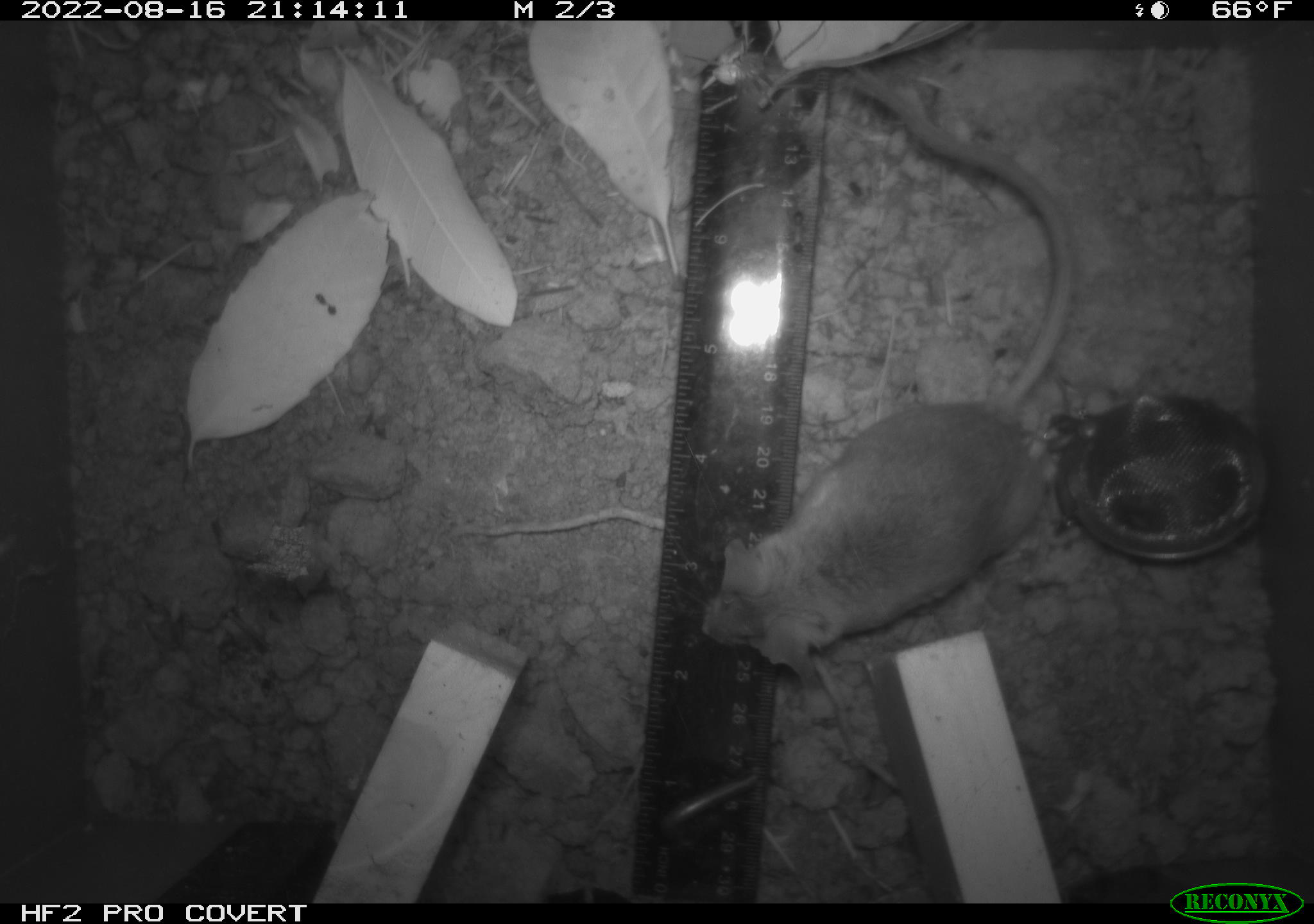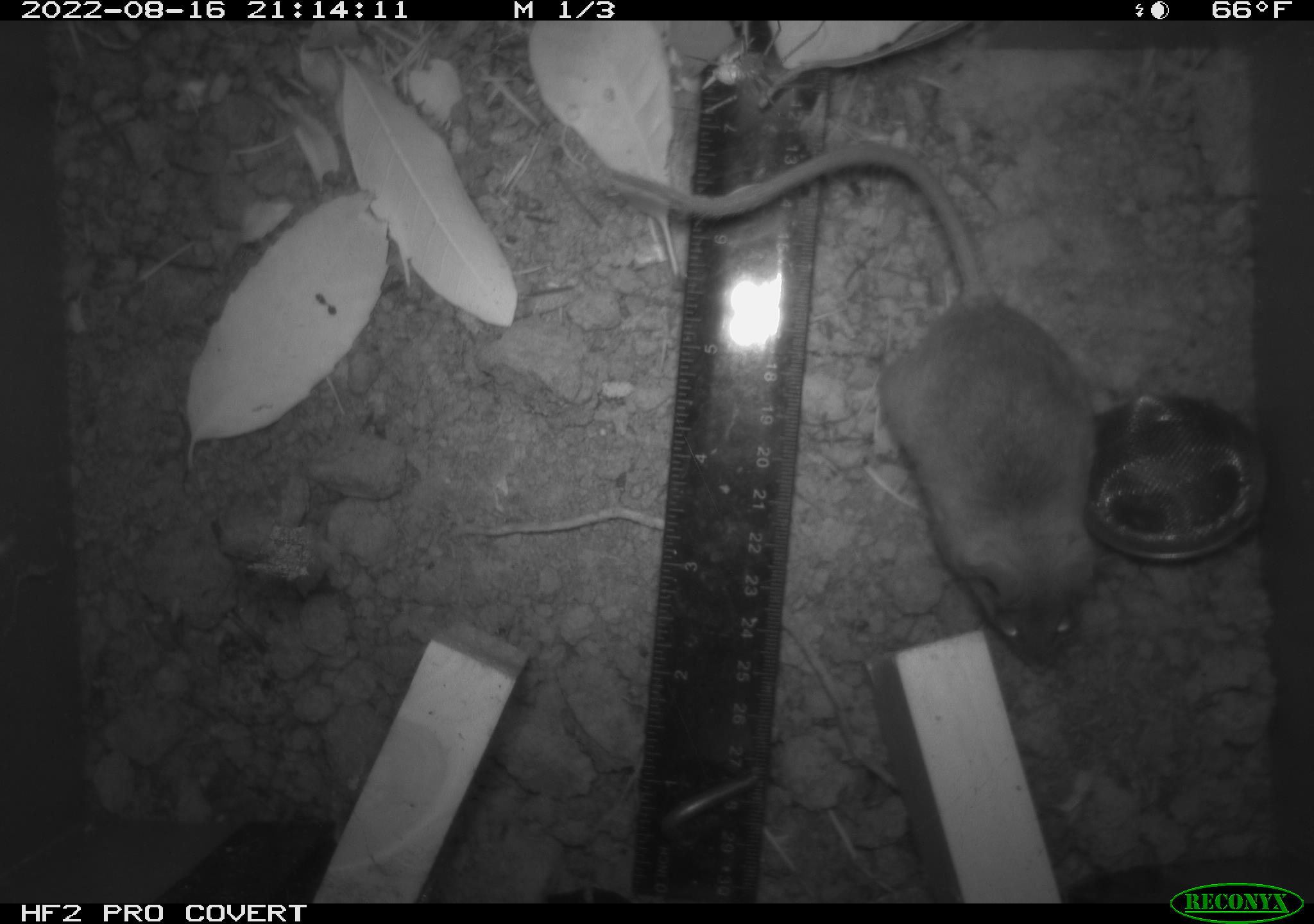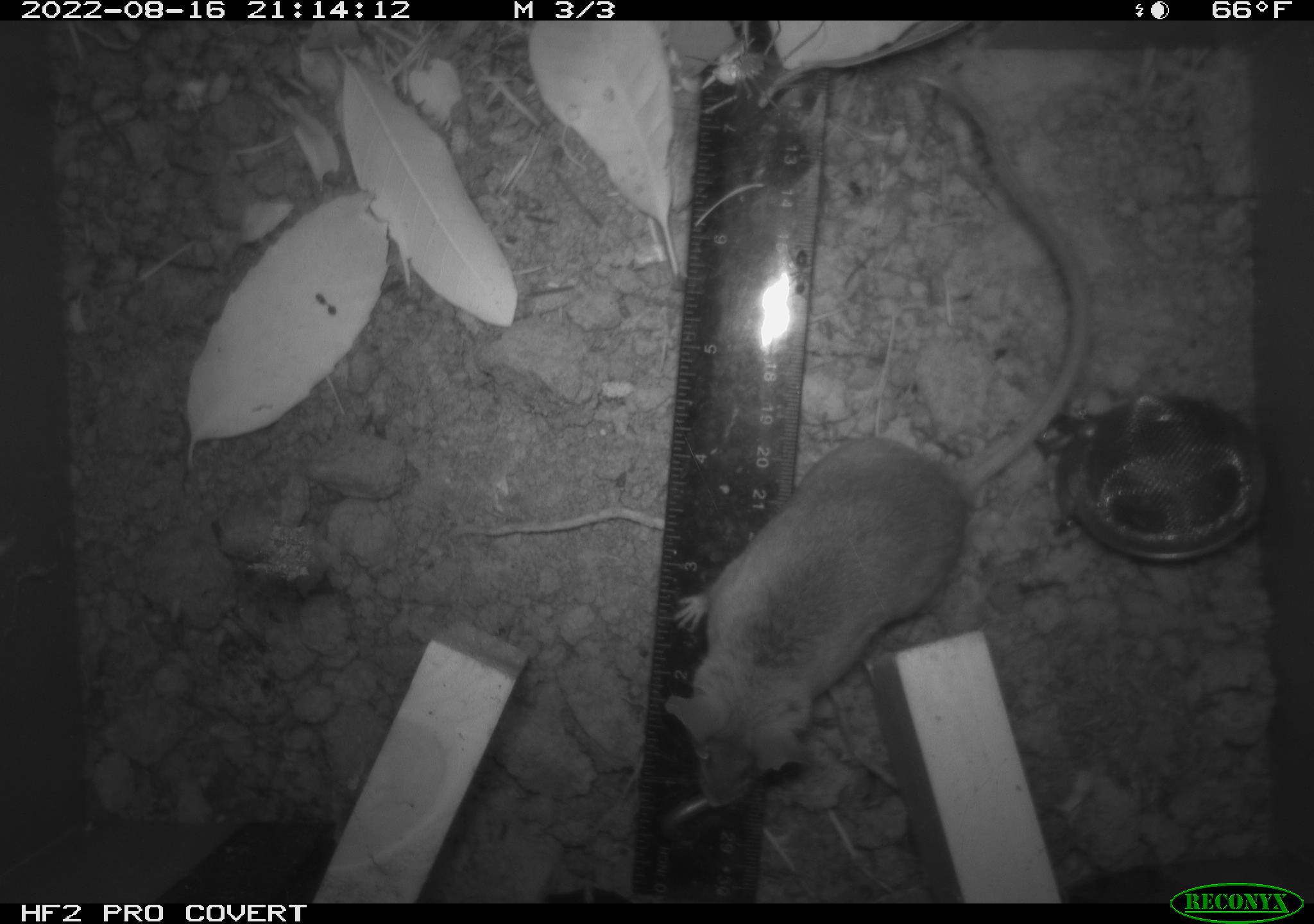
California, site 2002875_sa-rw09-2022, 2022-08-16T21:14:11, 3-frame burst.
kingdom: Animalia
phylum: Chordata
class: Mammalia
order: Rodentia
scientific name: Rodentia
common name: rodent